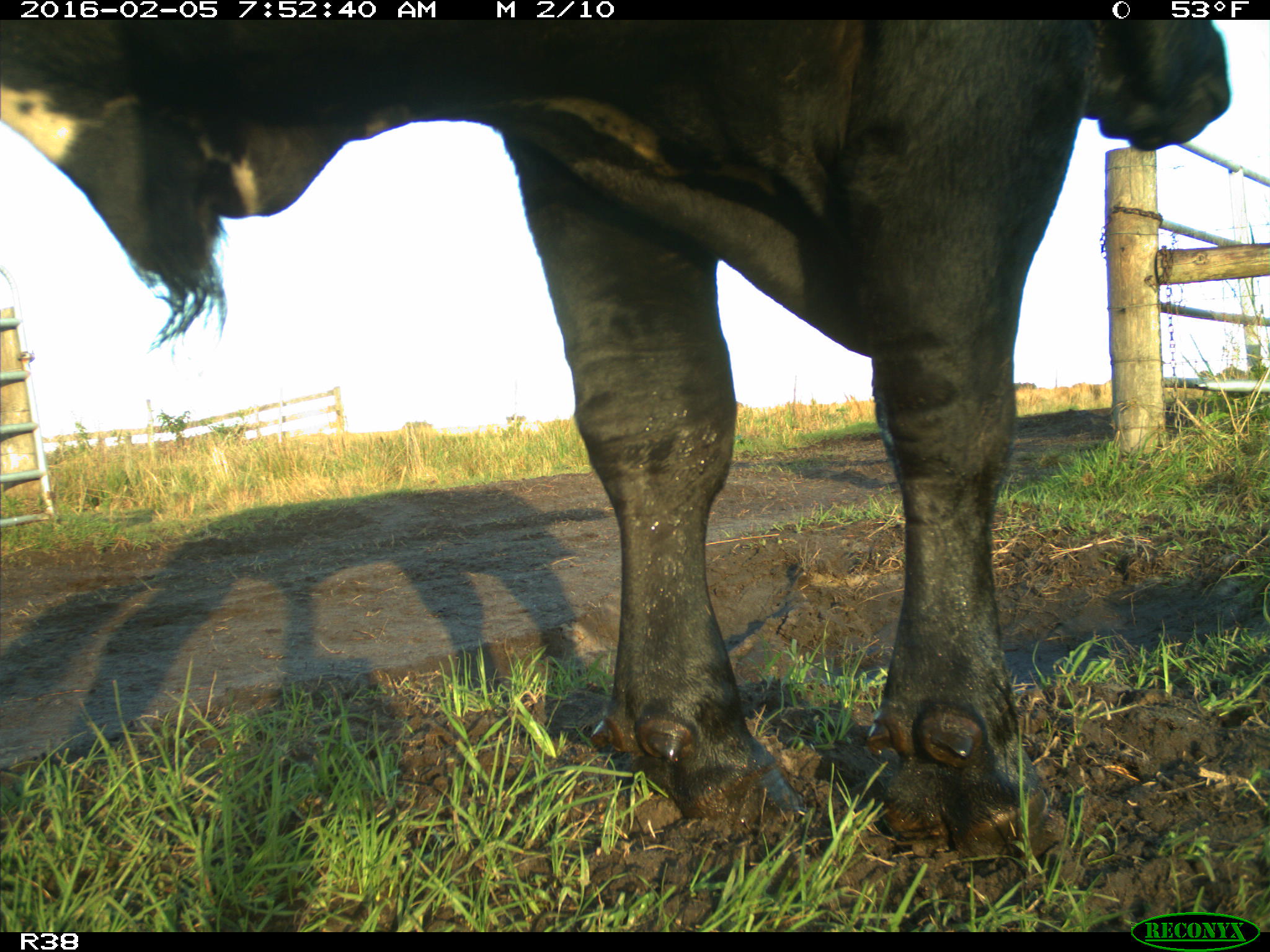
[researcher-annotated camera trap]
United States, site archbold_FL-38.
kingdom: Animalia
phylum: Chordata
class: Mammalia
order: Artiodactyla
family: Bovidae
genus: Bos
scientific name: Bos taurus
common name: domestic cow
Bos taurus (domestic cow).